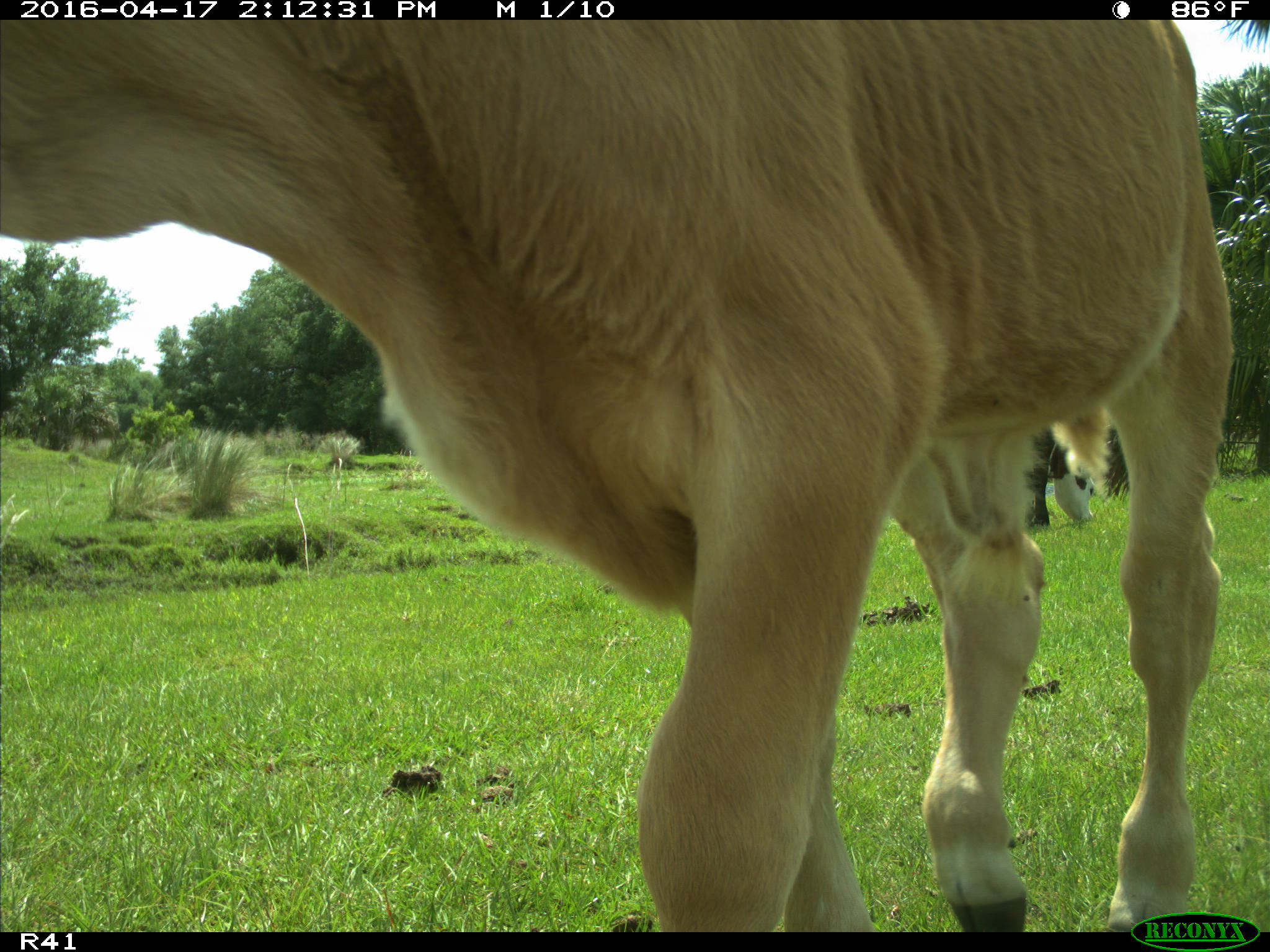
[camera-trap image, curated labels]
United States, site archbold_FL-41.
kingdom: Animalia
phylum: Chordata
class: Mammalia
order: Artiodactyla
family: Bovidae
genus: Bos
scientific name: Bos taurus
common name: domestic cow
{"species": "Bos taurus (domestic cow)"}